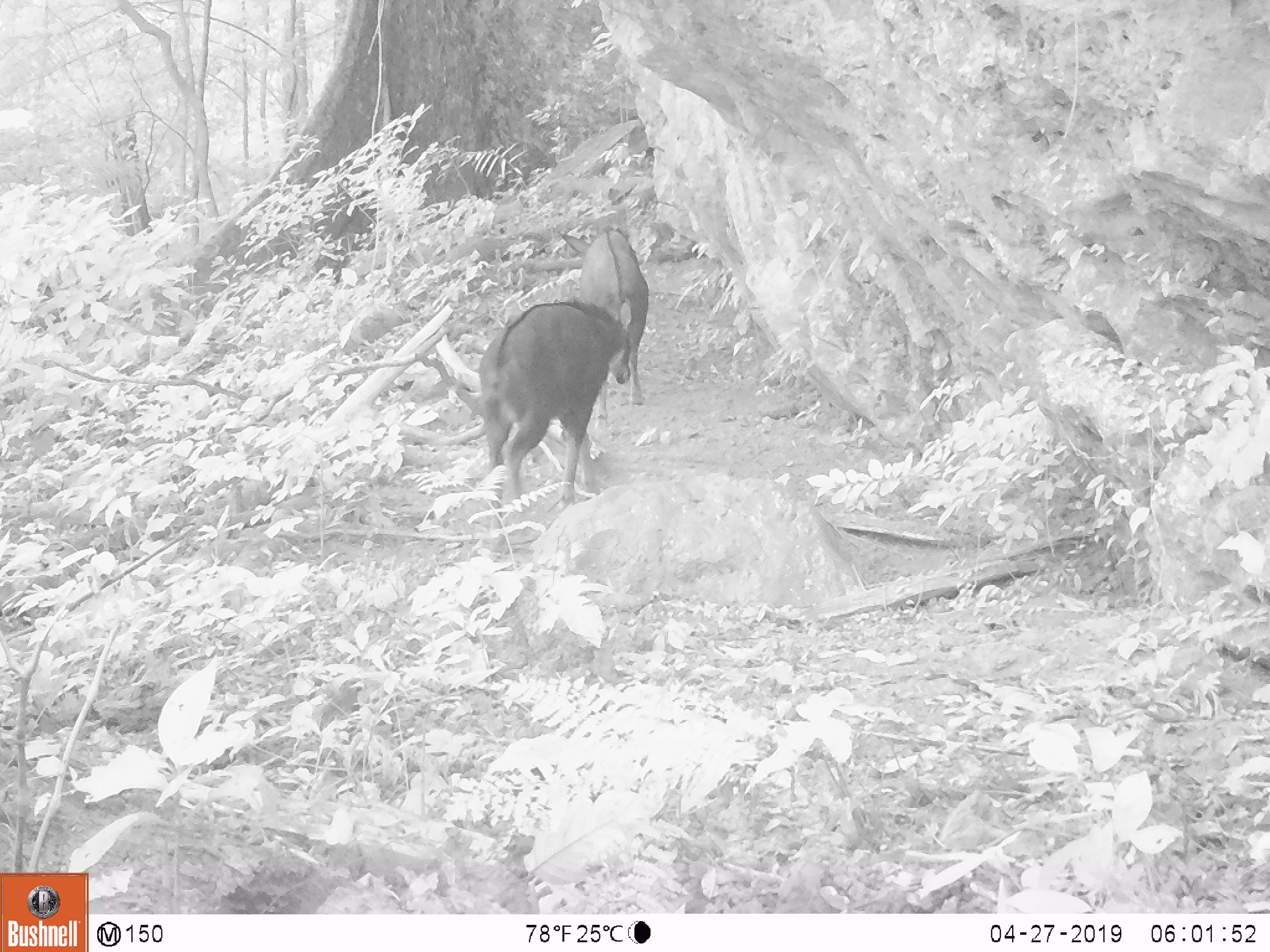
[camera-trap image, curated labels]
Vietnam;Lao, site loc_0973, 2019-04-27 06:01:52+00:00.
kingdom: Animalia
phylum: Chordata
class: Mammalia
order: Artiodactyla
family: Bovidae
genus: Capricornis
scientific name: Capricornis sumatraensis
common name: chinese serow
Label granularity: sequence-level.